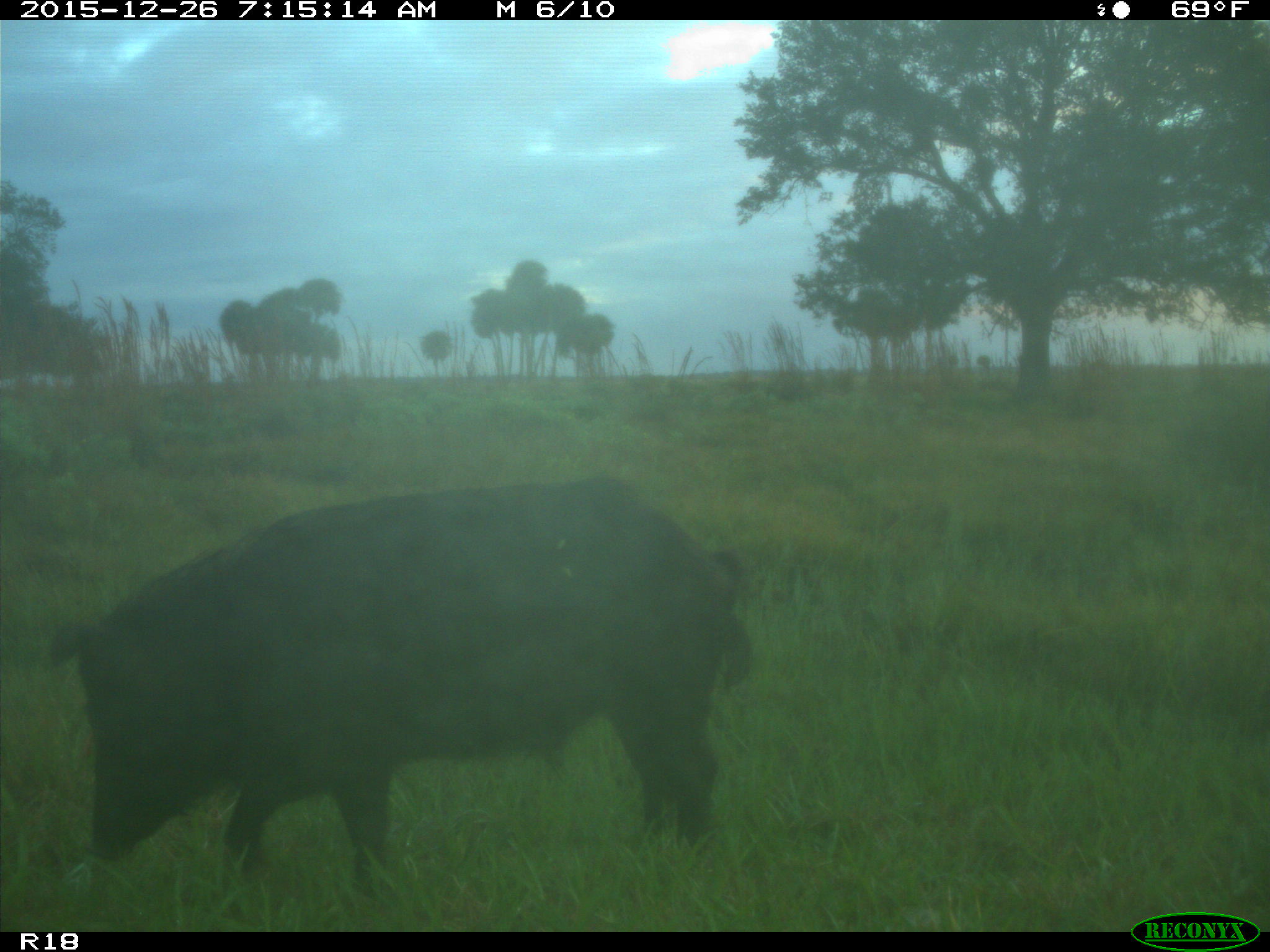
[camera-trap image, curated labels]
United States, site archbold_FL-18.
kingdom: Animalia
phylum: Chordata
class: Mammalia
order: Artiodactyla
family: Suidae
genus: Sus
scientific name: Sus scrofa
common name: wild boar